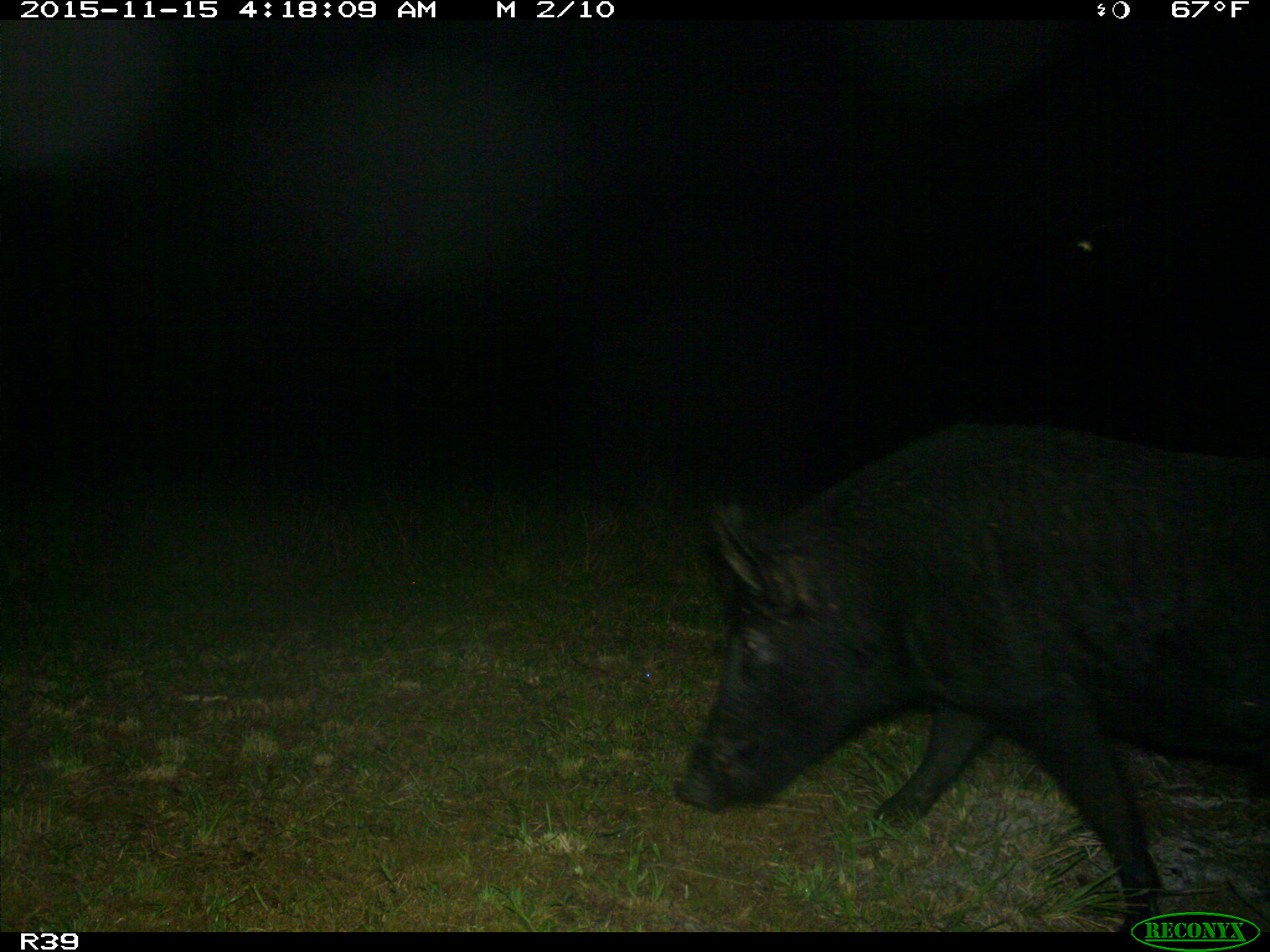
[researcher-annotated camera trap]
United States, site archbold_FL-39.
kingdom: Animalia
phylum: Chordata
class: Mammalia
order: Artiodactyla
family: Suidae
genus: Sus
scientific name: Sus scrofa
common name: wild boar